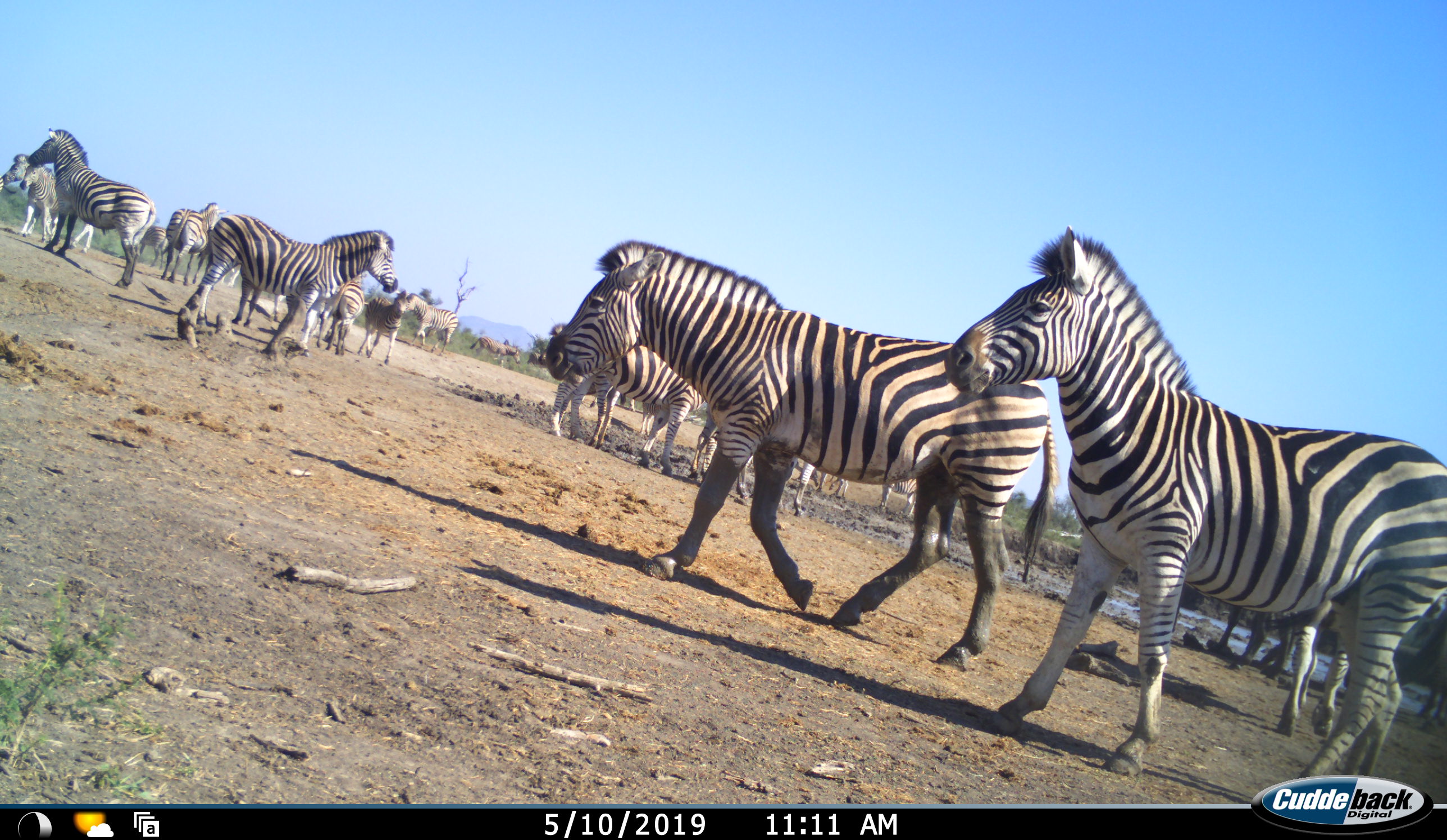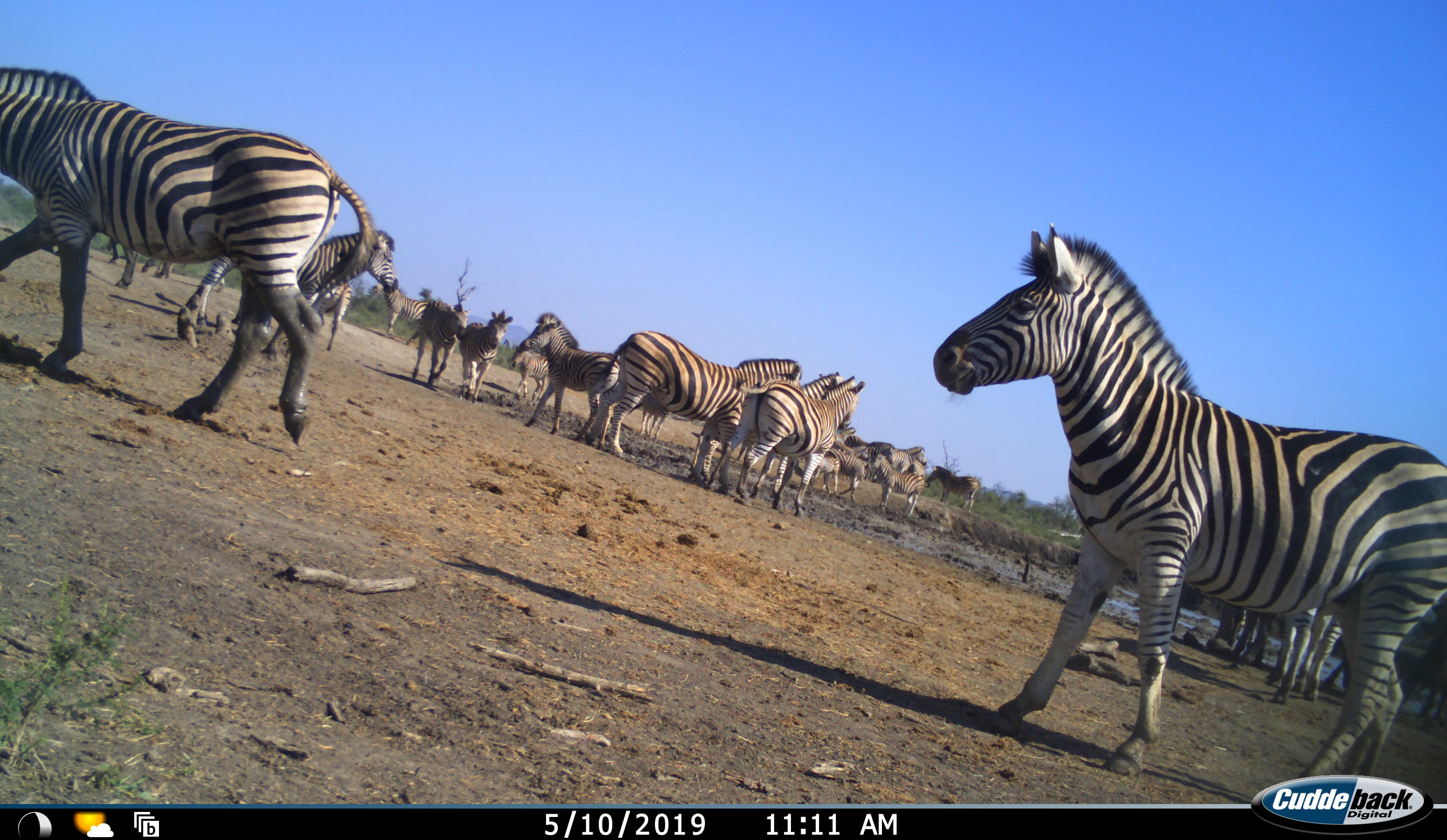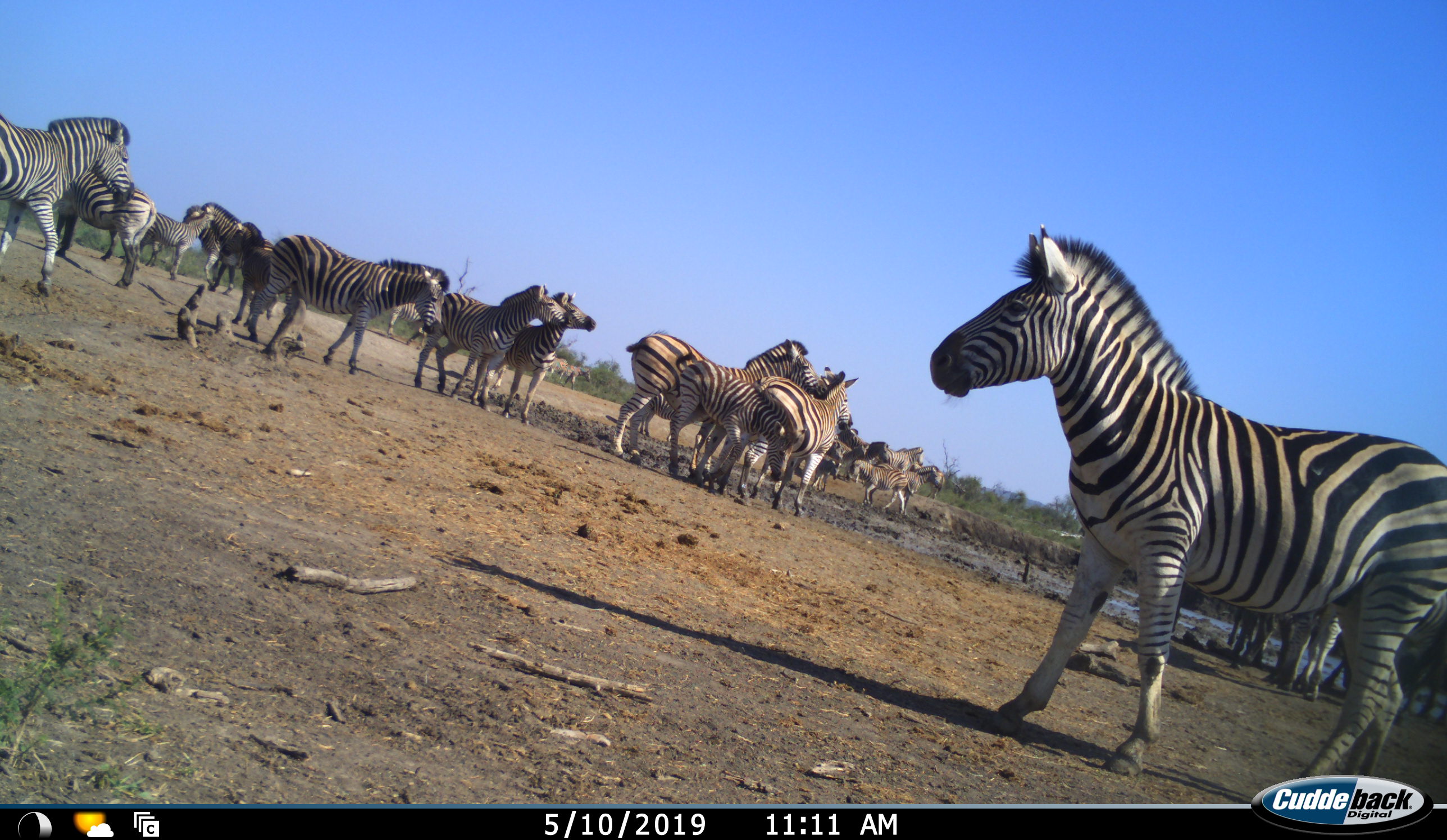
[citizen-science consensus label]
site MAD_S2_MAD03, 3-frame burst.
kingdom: Animalia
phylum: Chordata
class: Mammalia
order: Perissodactyla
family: Equidae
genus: Equus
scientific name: Equus quagga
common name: plains zebra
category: zebraplains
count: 11-50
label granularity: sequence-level